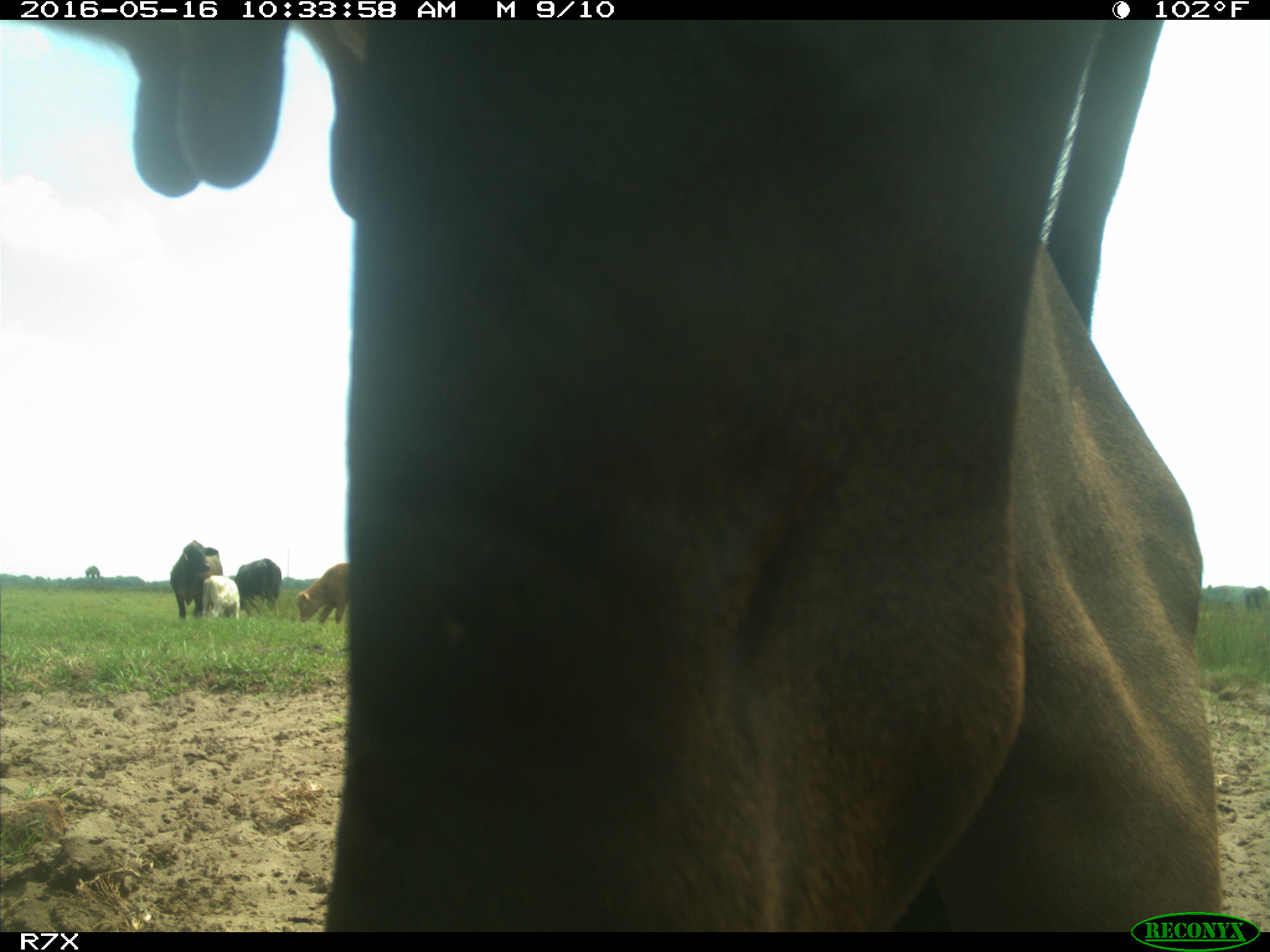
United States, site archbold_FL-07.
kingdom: Animalia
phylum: Chordata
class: Mammalia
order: Artiodactyla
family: Bovidae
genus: Bos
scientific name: Bos taurus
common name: domestic cow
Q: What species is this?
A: Bos taurus (domestic cow).